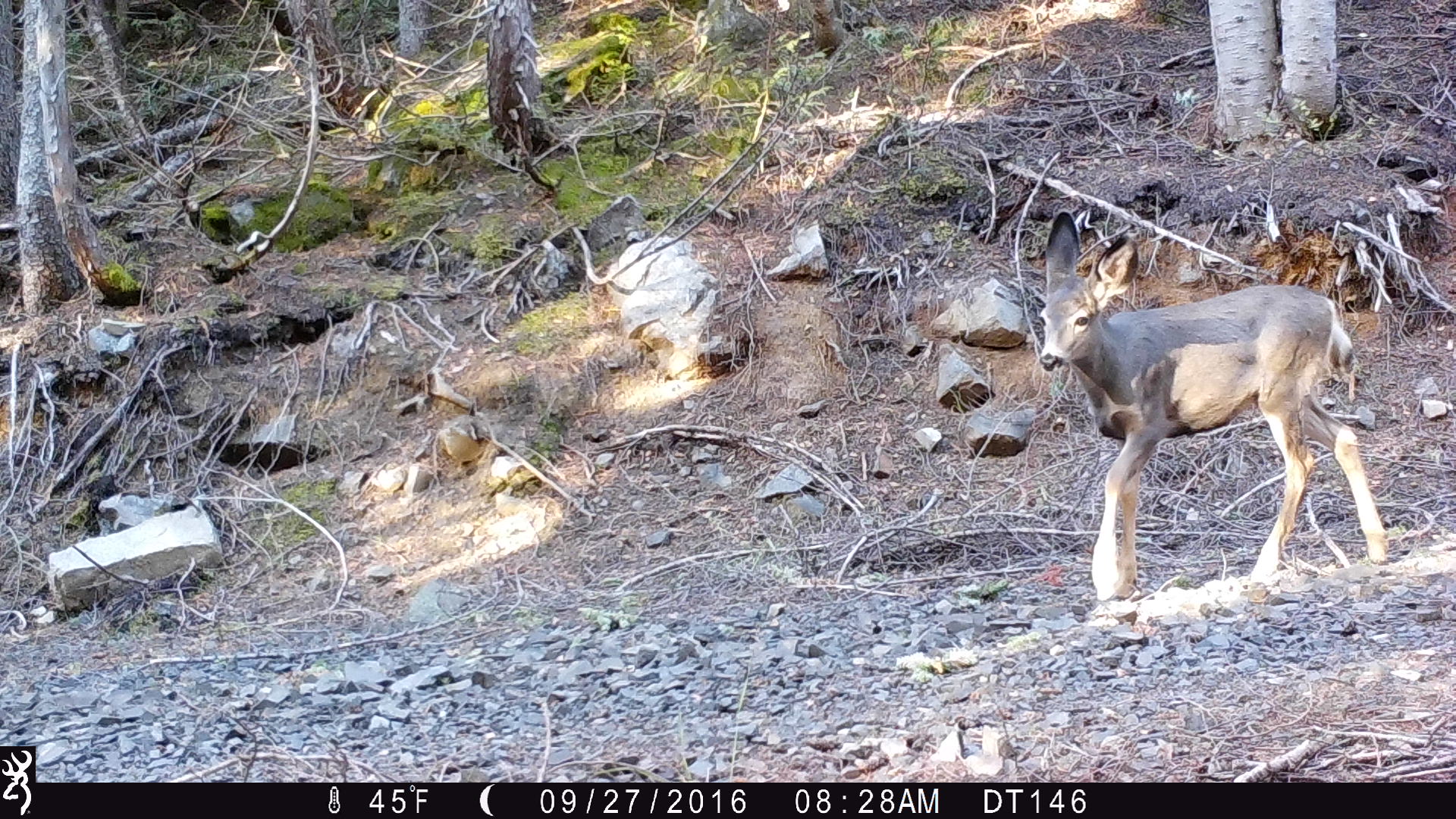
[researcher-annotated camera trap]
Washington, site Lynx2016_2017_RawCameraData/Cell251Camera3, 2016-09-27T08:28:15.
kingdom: Animalia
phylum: Chordata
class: Mammalia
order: Artiodactyla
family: Cervidae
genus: Odocoileus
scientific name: Odocoileus hemionus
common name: mule deer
Odocoileus hemionus (mule deer). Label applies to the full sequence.